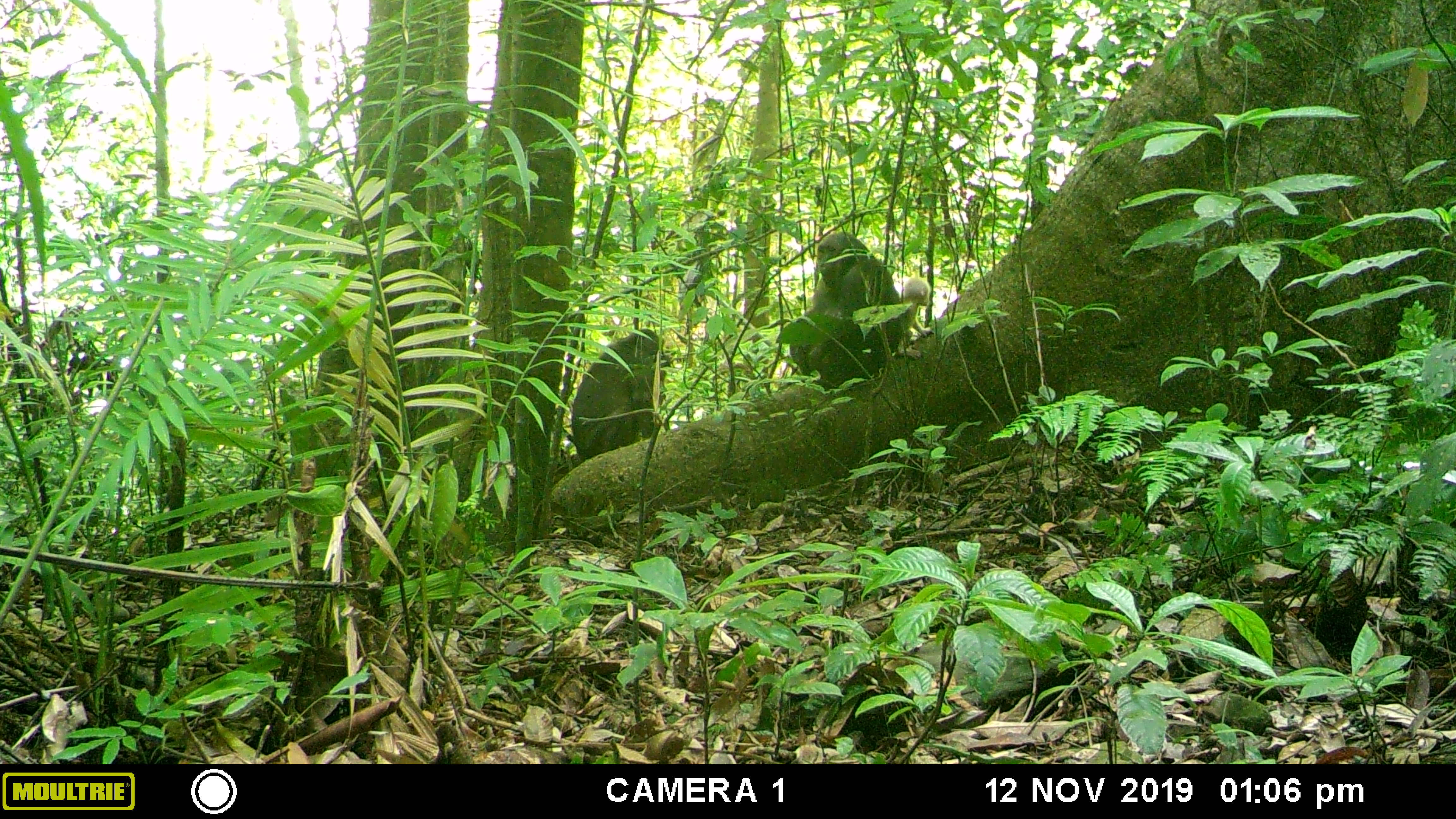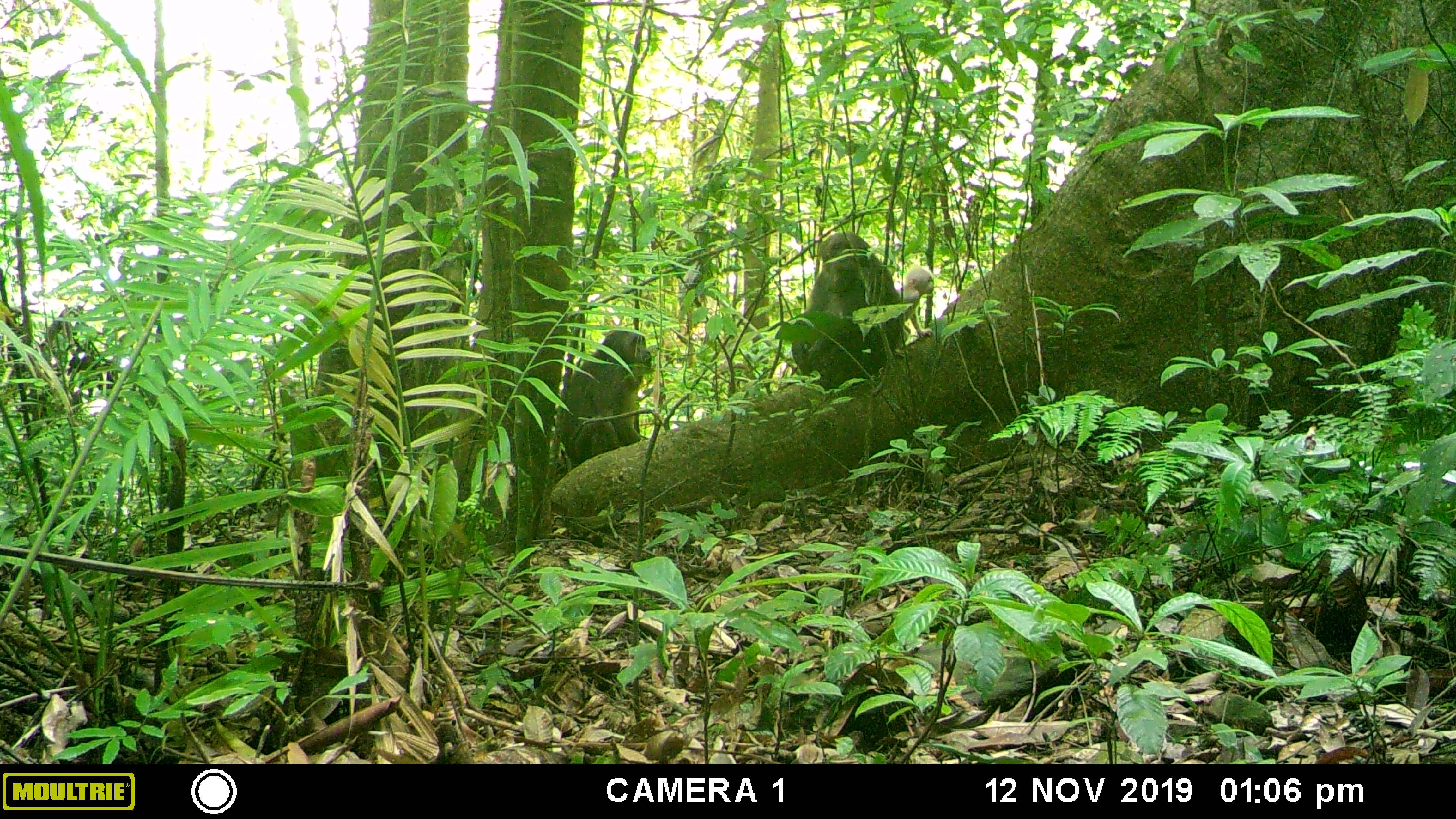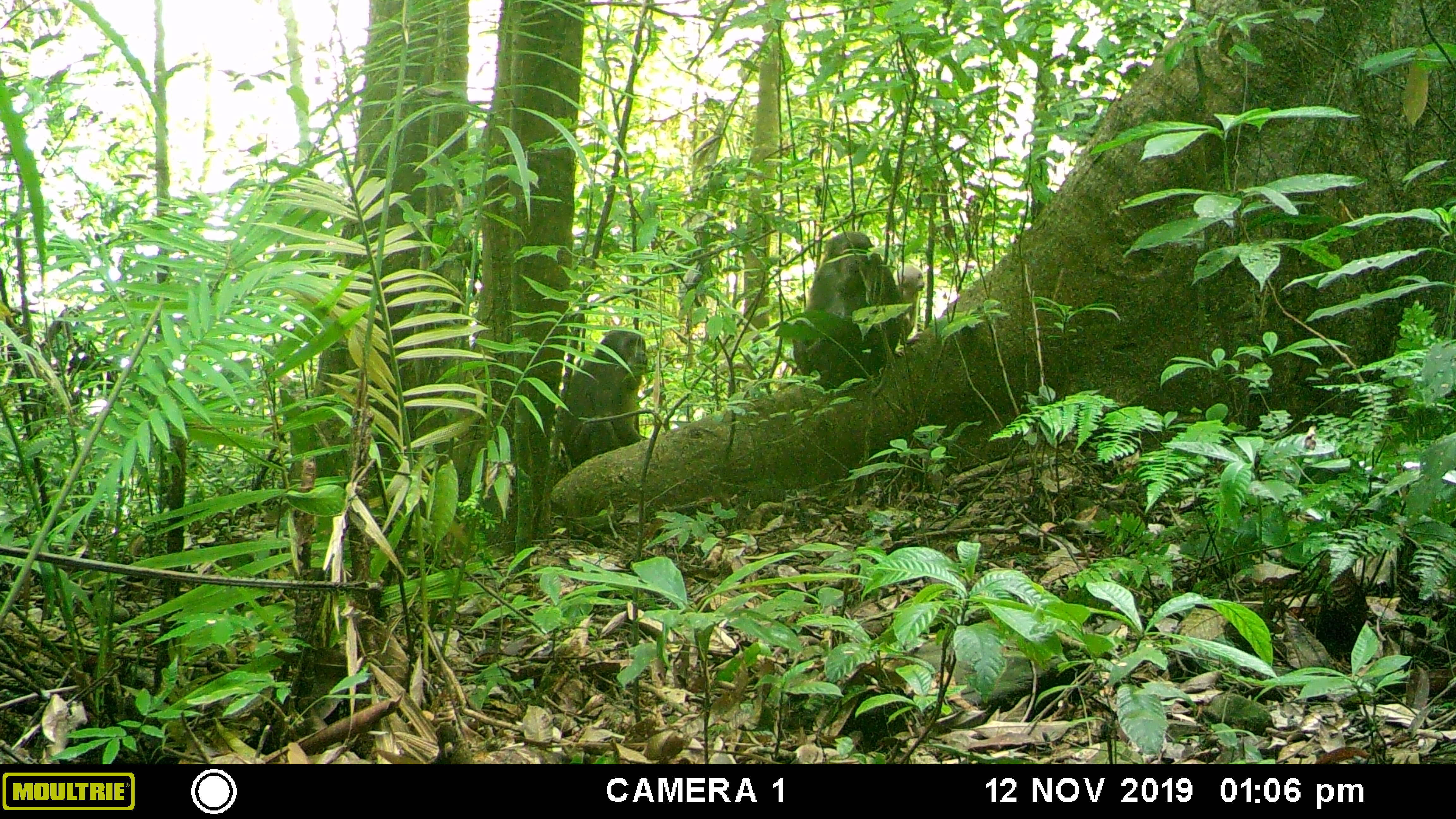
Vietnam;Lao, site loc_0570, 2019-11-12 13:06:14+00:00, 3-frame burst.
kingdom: Animalia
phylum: Chordata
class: Mammalia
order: Primates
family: Cercopithecidae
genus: Macaca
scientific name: Macaca arctoides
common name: stump-tailed macaque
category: stump tailed macaque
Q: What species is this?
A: Stump tailed macaque (stump-tailed macaque) (Macaca arctoides).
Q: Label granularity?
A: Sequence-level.